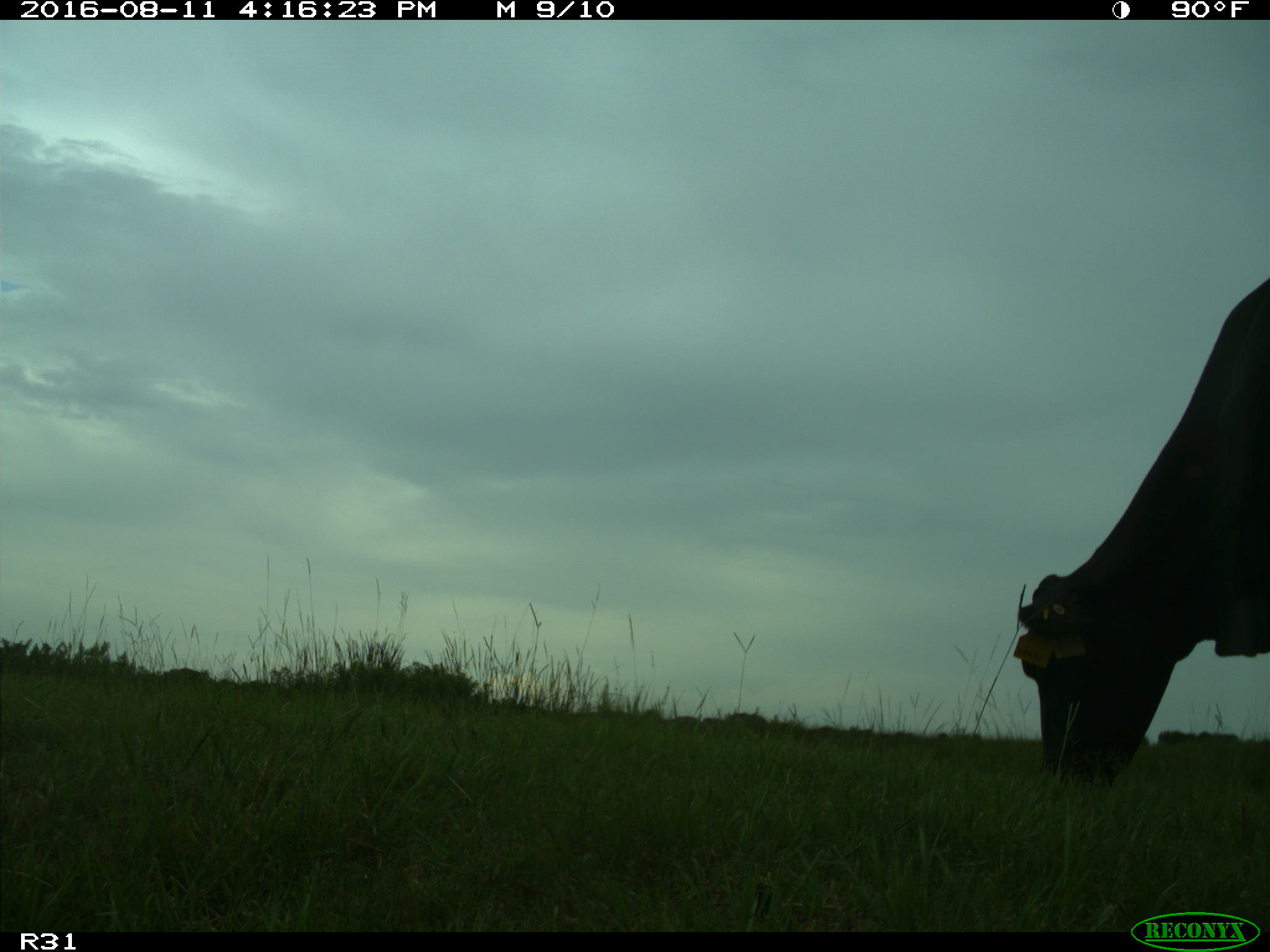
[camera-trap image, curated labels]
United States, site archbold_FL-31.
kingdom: Animalia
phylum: Chordata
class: Mammalia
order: Artiodactyla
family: Bovidae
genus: Bos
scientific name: Bos taurus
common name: domestic cow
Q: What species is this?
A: Bos taurus (domestic cow).